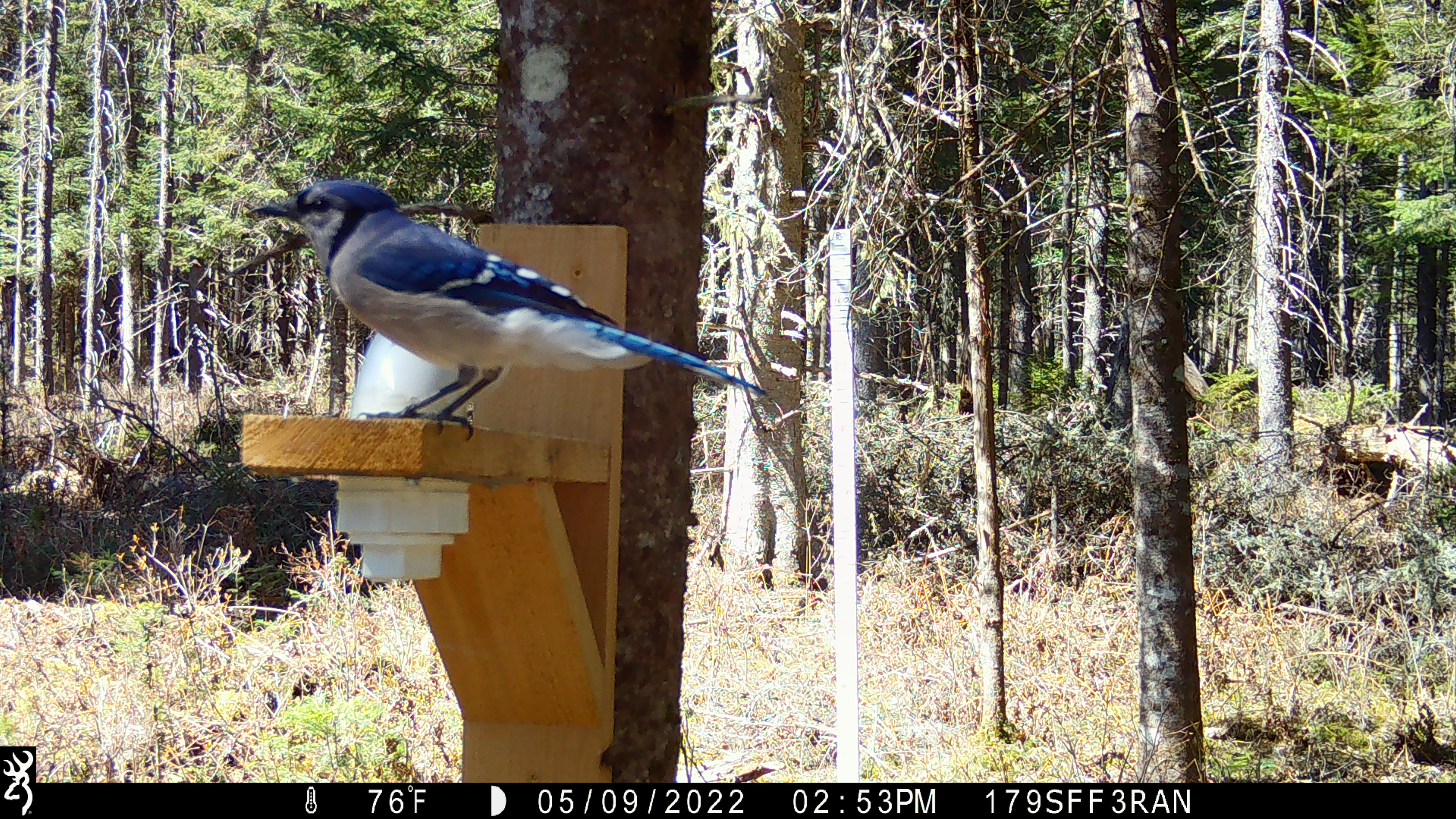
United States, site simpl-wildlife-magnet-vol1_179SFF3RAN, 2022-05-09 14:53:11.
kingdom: Animalia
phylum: Chordata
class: Aves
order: Passeriformes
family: Corvidae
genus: Cyanocitta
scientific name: Cyanocitta cristata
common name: blue jay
Blue jay (Cyanocitta cristata).